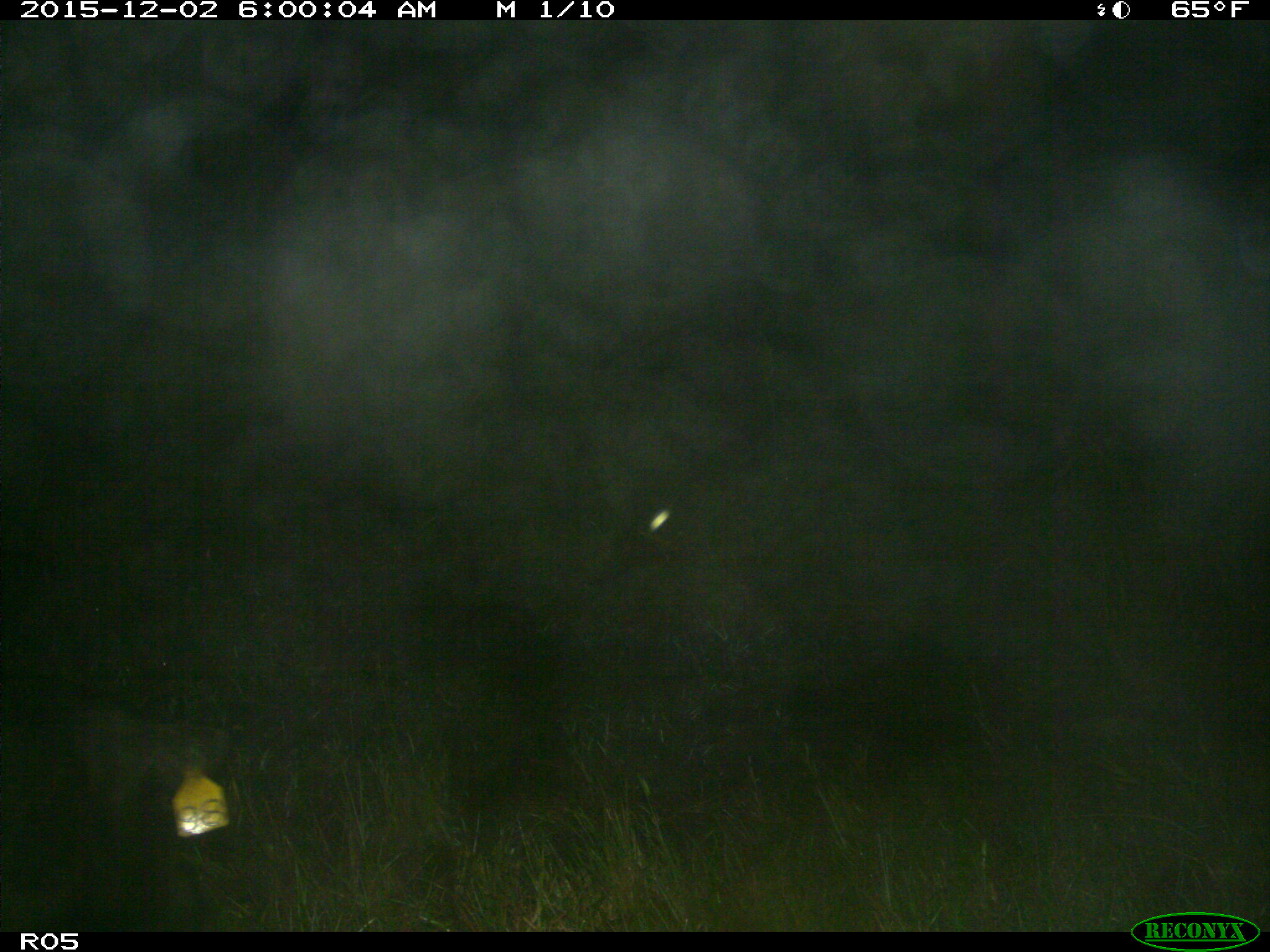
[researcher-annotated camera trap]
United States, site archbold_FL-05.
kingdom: Animalia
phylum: Chordata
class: Mammalia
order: Artiodactyla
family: Suidae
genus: Sus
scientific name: Sus scrofa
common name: wild boar